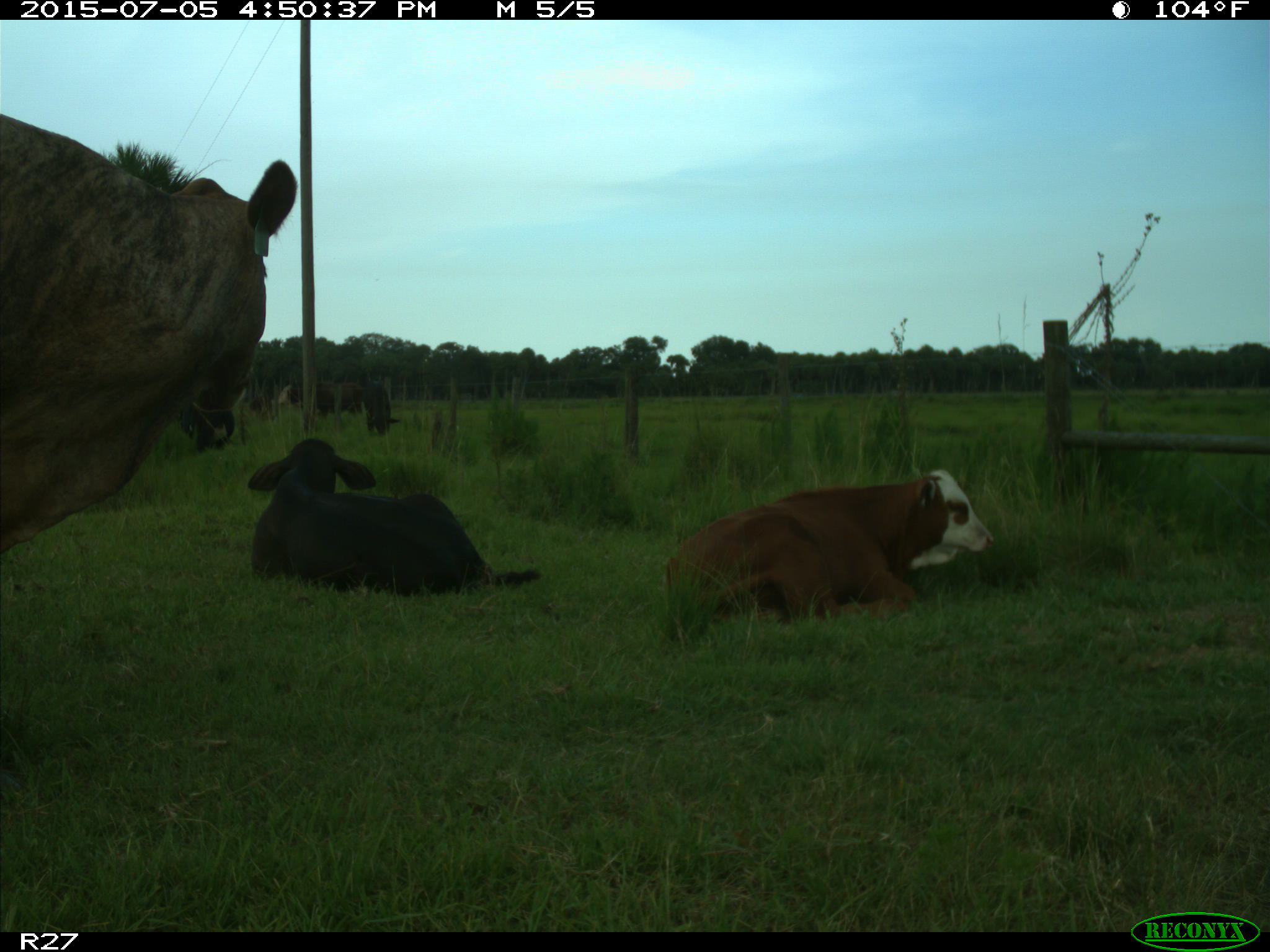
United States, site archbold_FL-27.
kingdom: Animalia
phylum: Chordata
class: Mammalia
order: Artiodactyla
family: Bovidae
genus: Bos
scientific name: Bos taurus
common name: domestic cow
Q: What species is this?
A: Bos taurus (domestic cow).